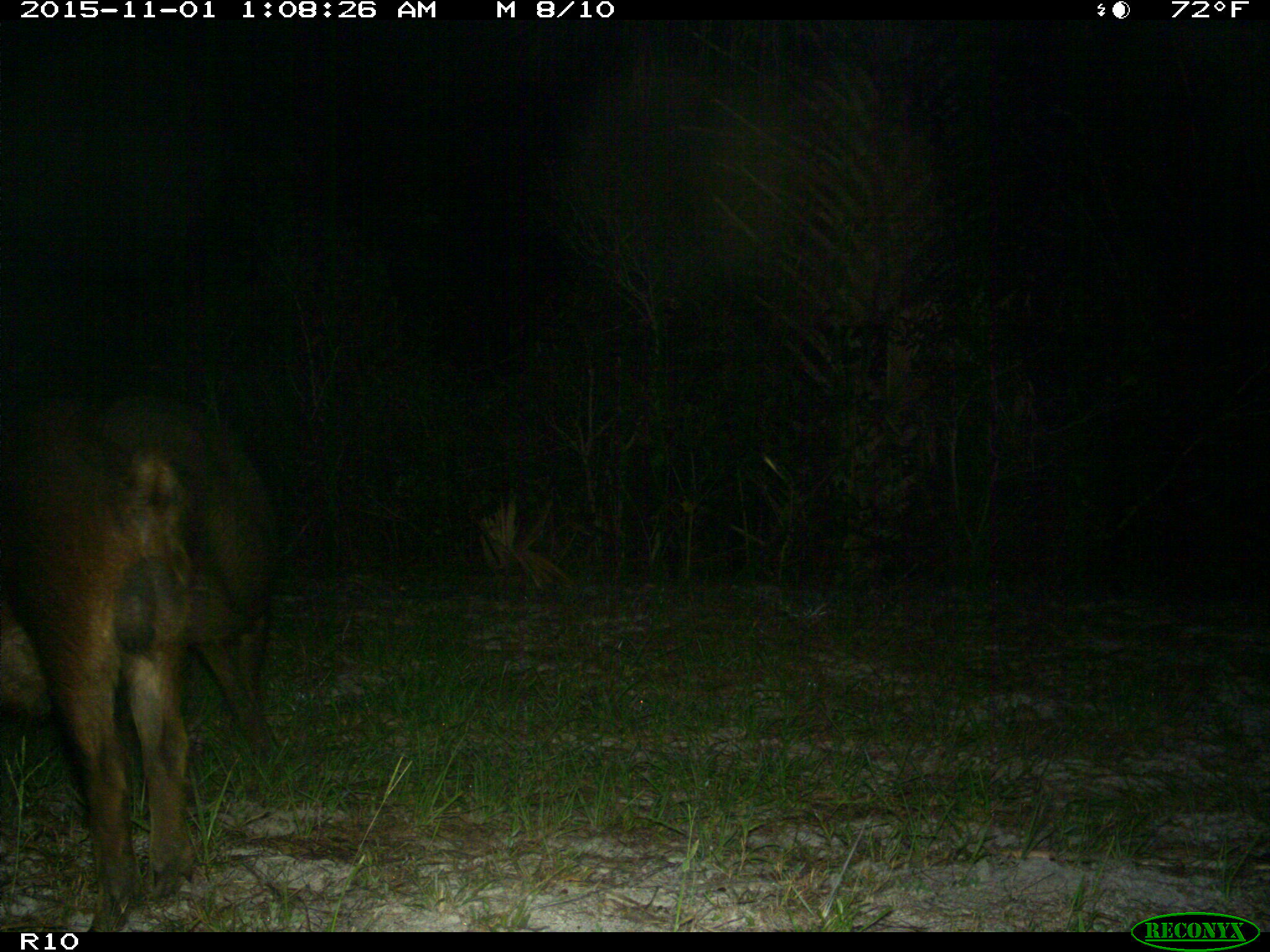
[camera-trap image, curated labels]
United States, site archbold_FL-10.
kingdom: Animalia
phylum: Chordata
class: Mammalia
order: Artiodactyla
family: Suidae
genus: Sus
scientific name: Sus scrofa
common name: wild boar